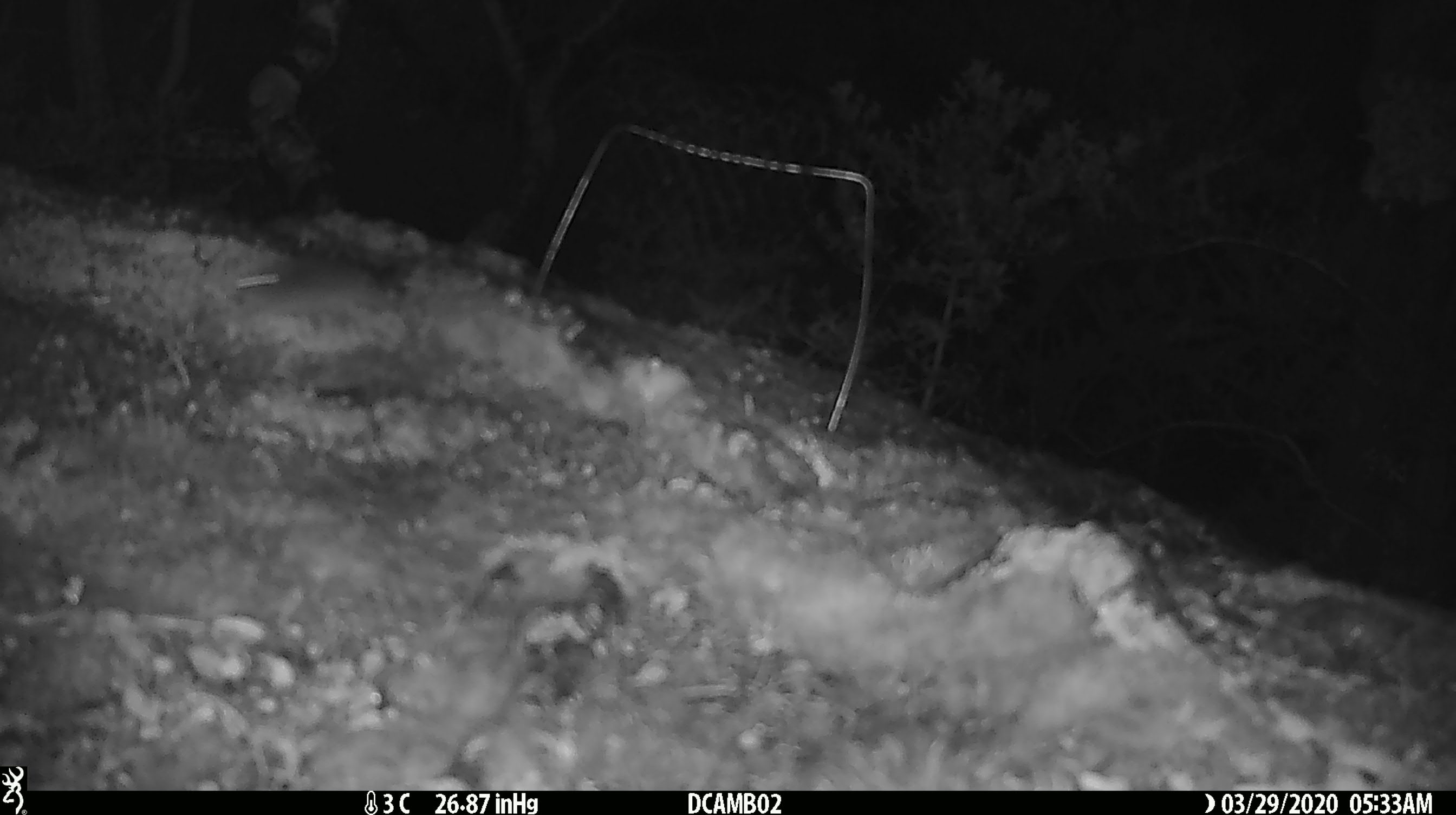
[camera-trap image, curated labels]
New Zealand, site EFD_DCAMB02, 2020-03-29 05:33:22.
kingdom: Animalia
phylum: Chordata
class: Mammalia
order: Rodentia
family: Muridae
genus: Mus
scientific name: Mus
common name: mouse